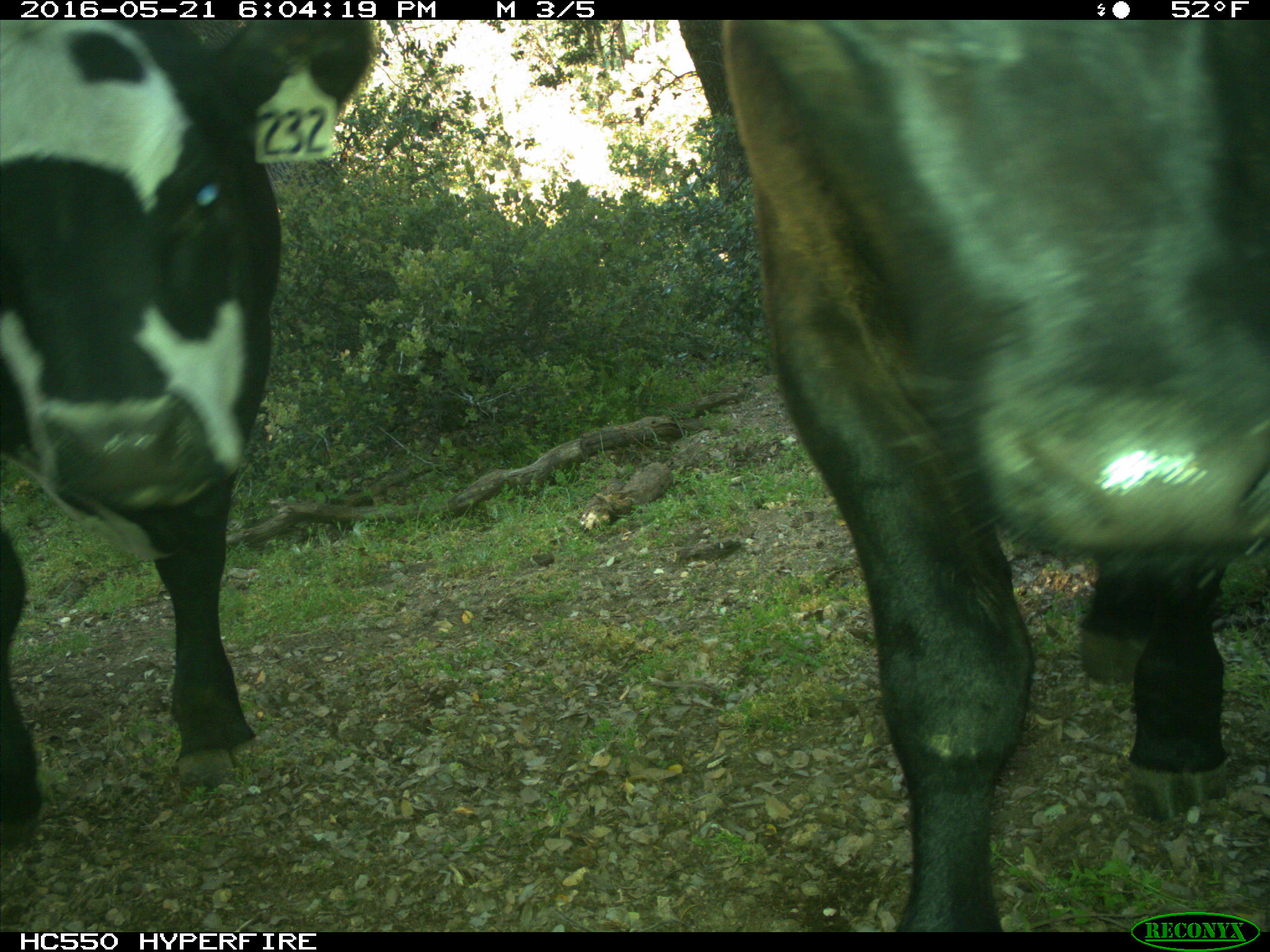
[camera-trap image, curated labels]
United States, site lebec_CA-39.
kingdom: Animalia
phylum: Chordata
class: Mammalia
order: Artiodactyla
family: Bovidae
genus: Bos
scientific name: Bos taurus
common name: domestic cow